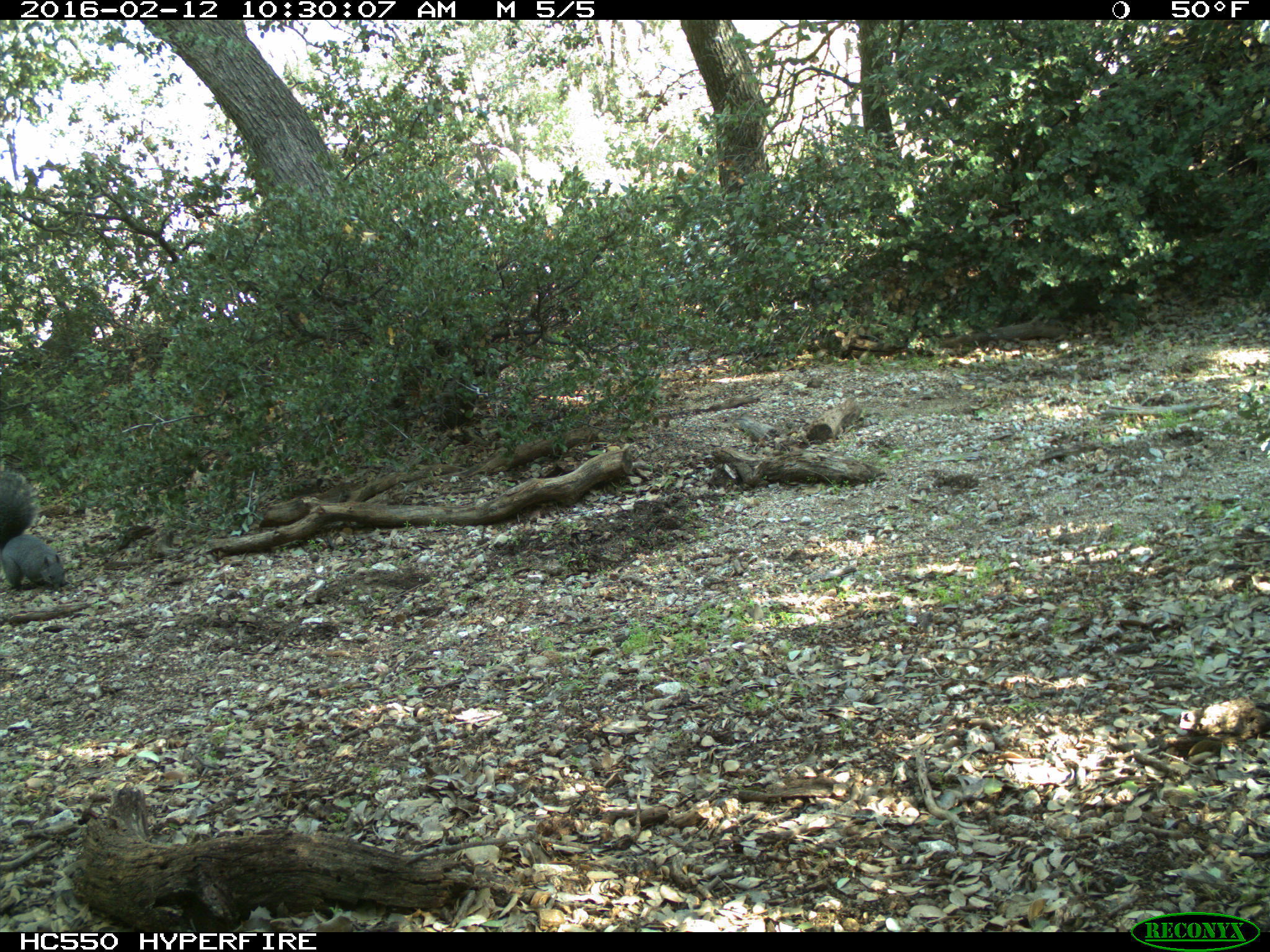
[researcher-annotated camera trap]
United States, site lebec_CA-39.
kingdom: Animalia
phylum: Chordata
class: Mammalia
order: Rodentia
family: Sciuridae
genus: Sciurus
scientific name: Sciurus carolinensis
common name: eastern gray squirrel